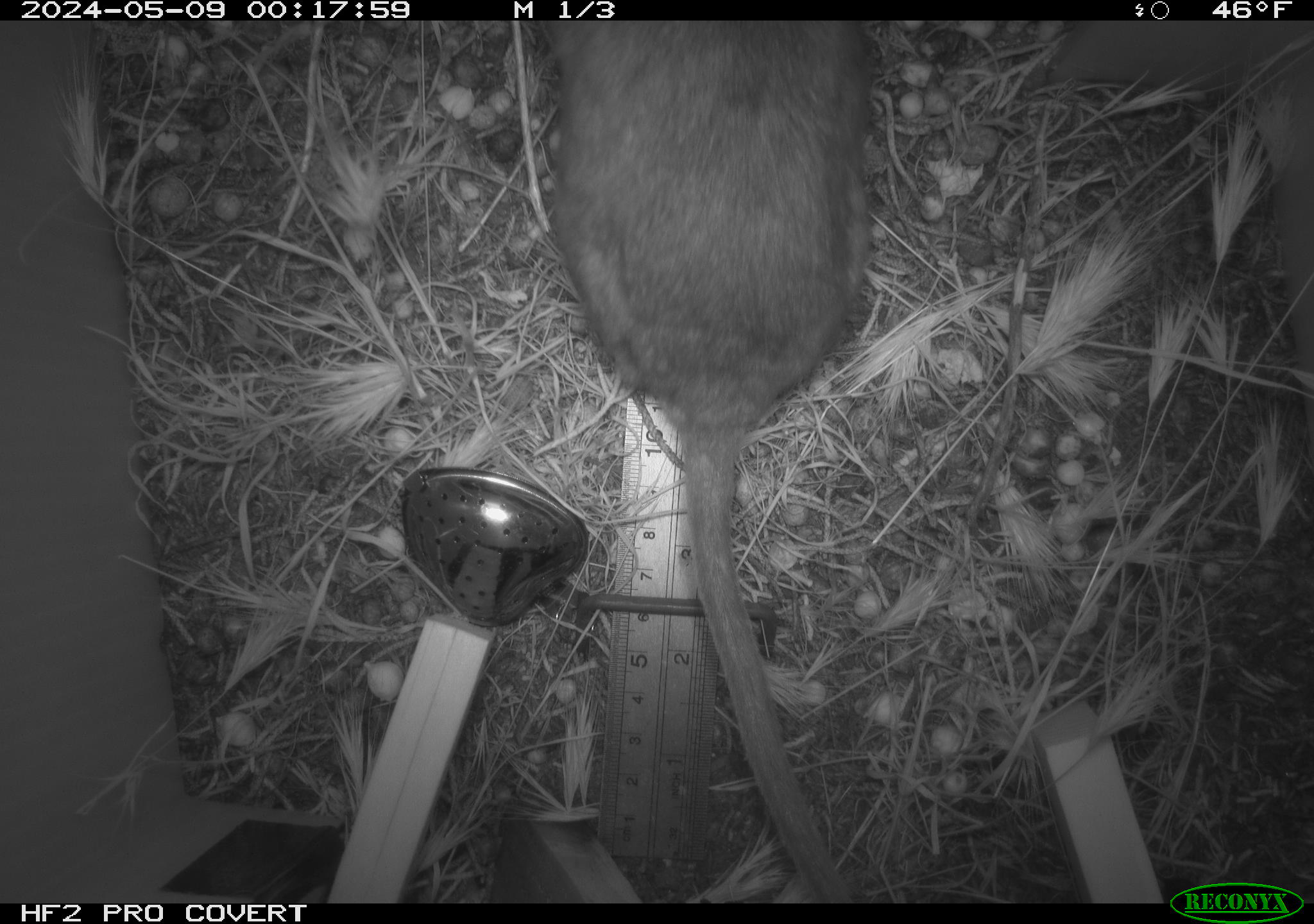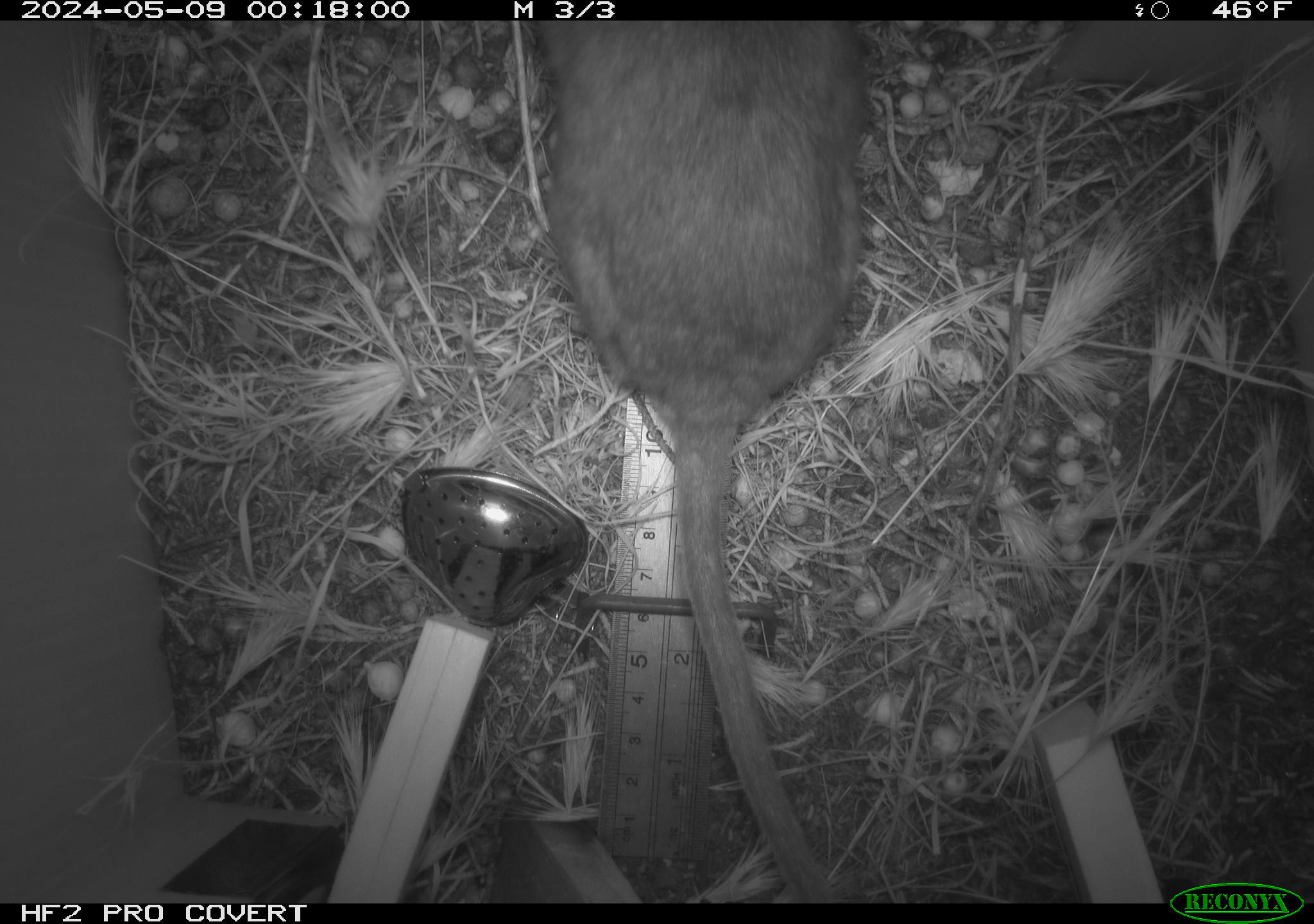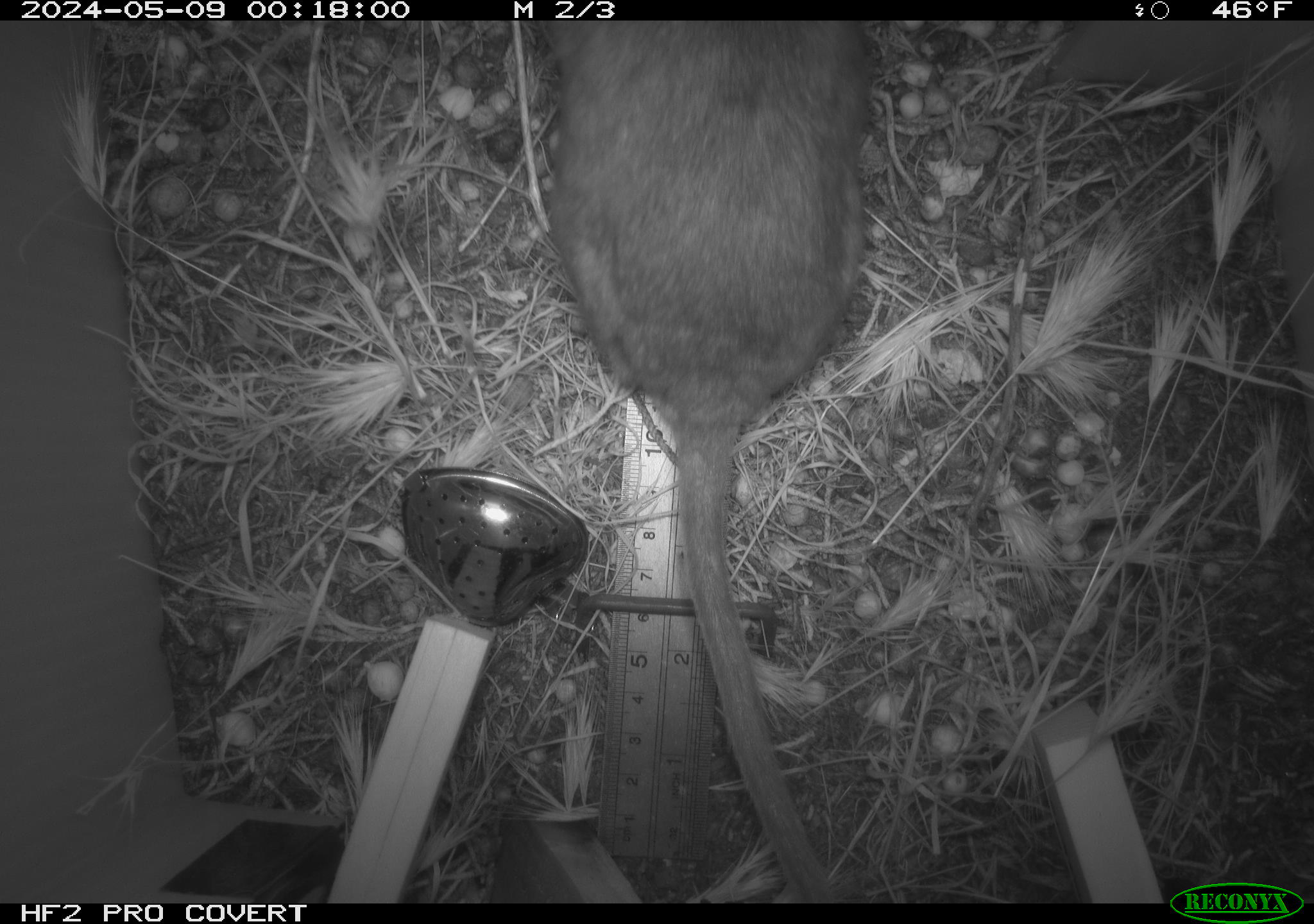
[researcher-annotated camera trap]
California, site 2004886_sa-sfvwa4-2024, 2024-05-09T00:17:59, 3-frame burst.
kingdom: Animalia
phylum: Chordata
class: Mammalia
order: Rodentia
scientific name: Rodentia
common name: woodrat or rat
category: woodrat or rat species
Woodrat or rat species (woodrat or rat) (Rodentia).